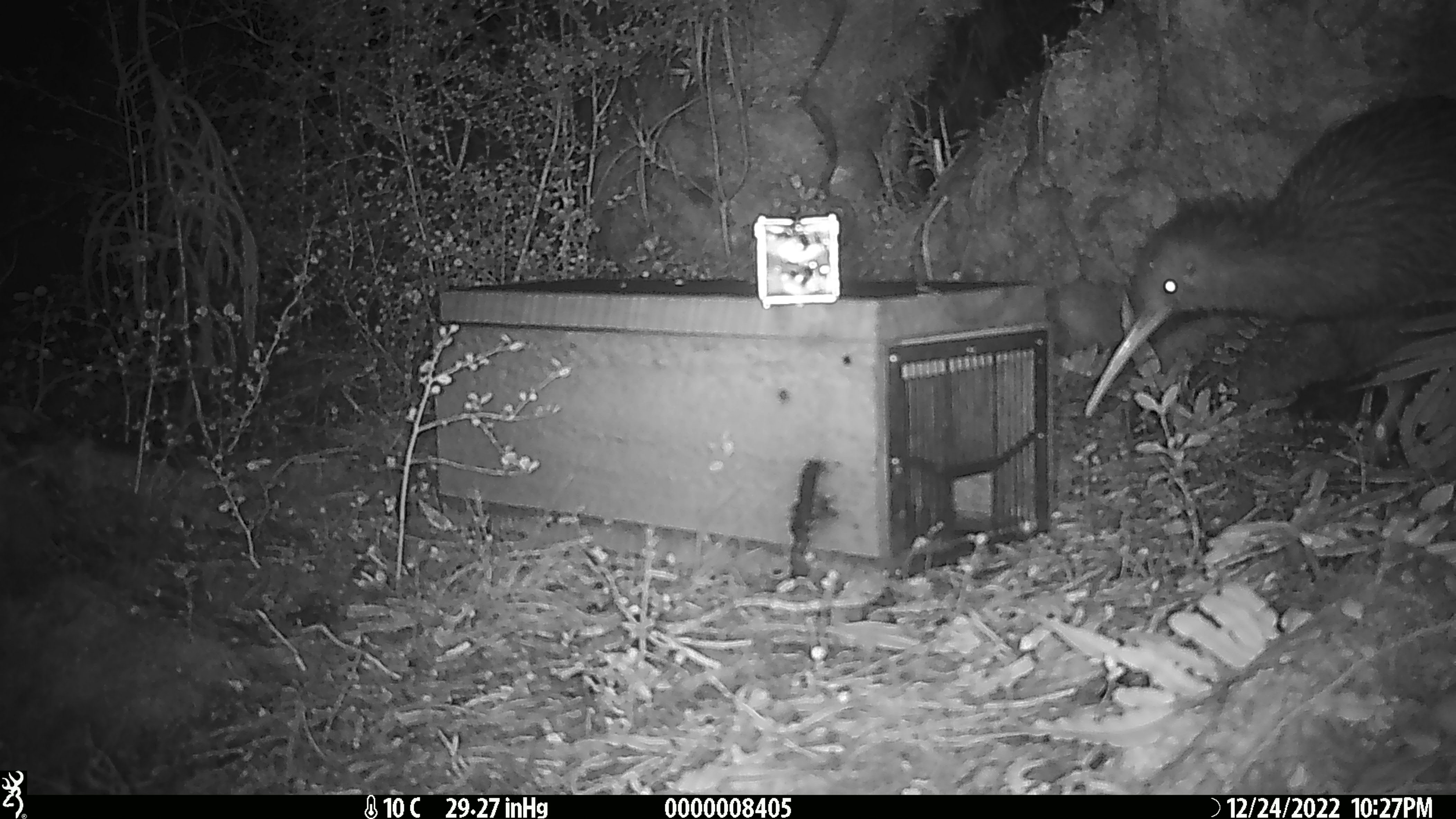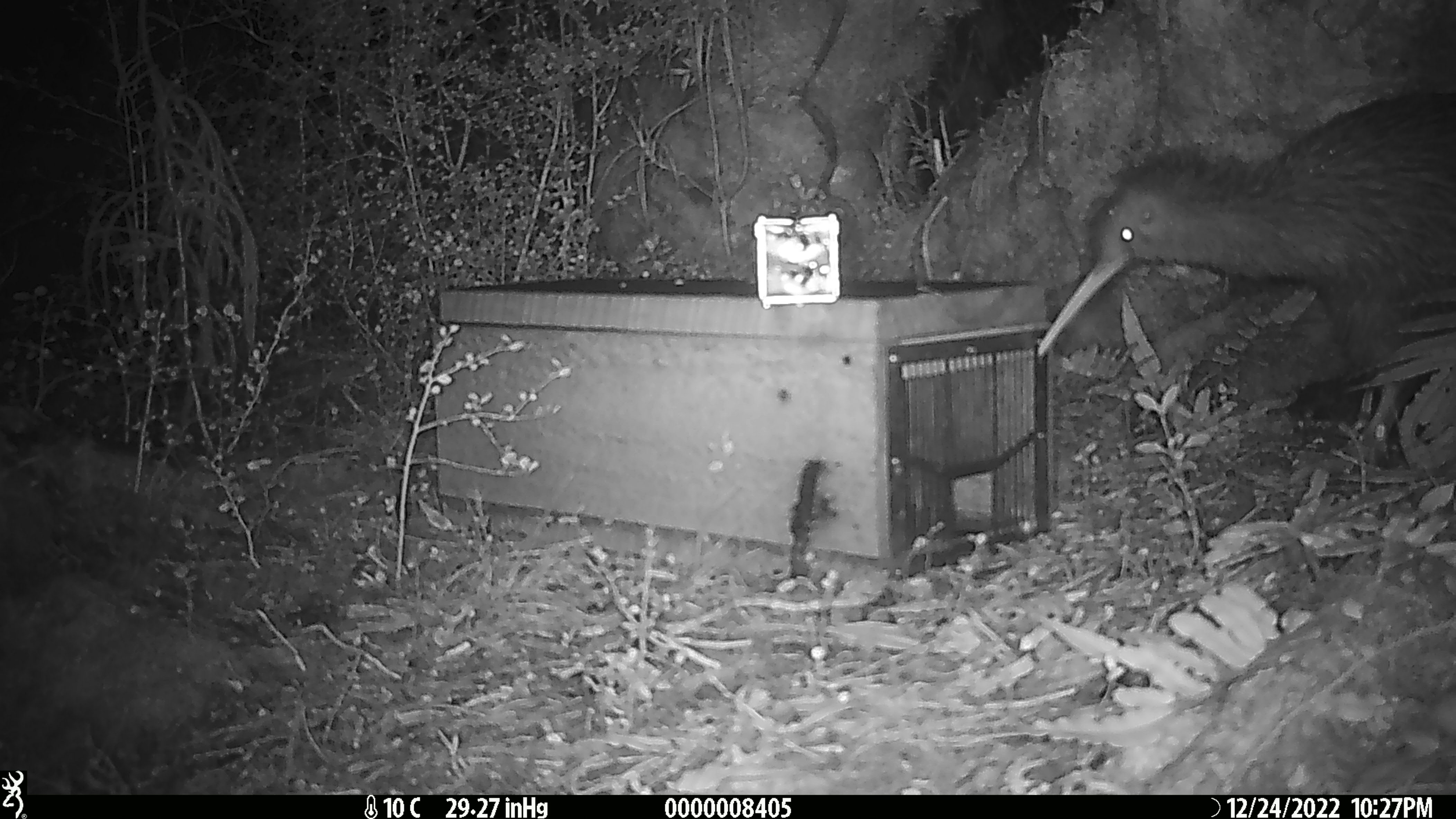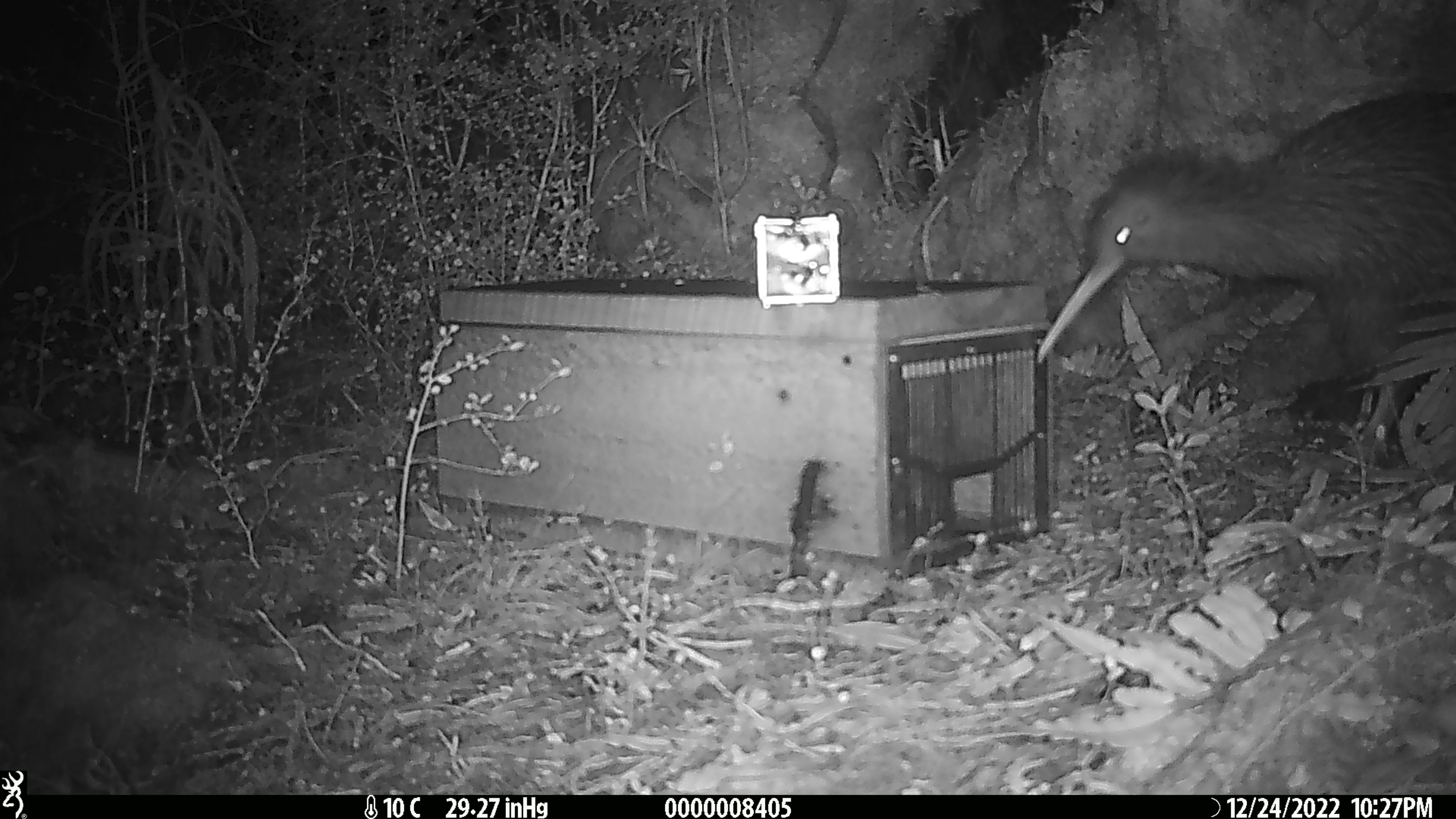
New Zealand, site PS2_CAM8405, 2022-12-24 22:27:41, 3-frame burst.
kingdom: Animalia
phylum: Chordata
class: Aves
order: Apterygiformes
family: Apterygidae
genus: Apteryx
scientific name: Apteryx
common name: kiwi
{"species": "kiwi (Apteryx)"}